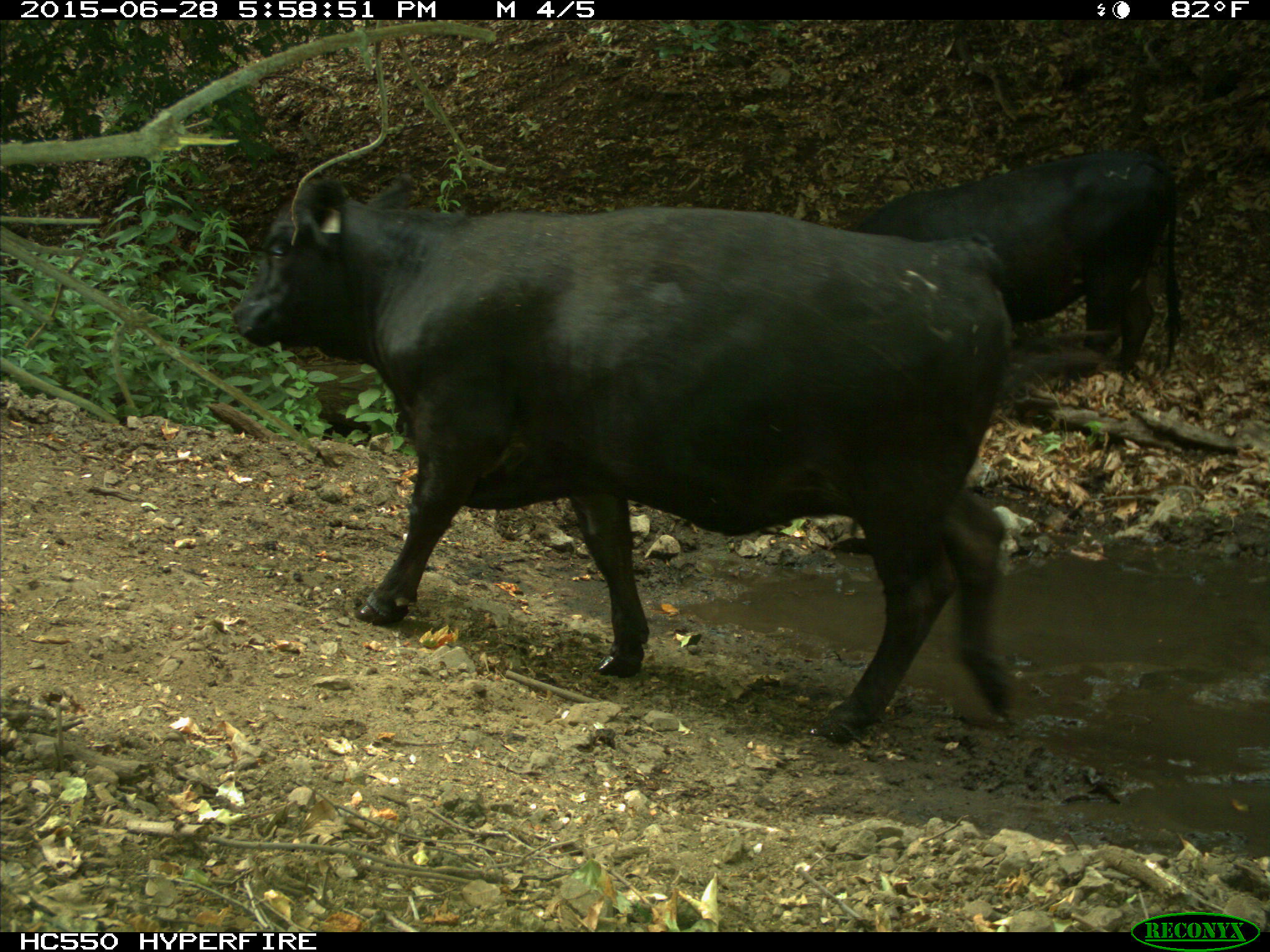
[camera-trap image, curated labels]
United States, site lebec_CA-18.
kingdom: Animalia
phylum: Chordata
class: Mammalia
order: Artiodactyla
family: Bovidae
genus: Bos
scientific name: Bos taurus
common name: domestic cow